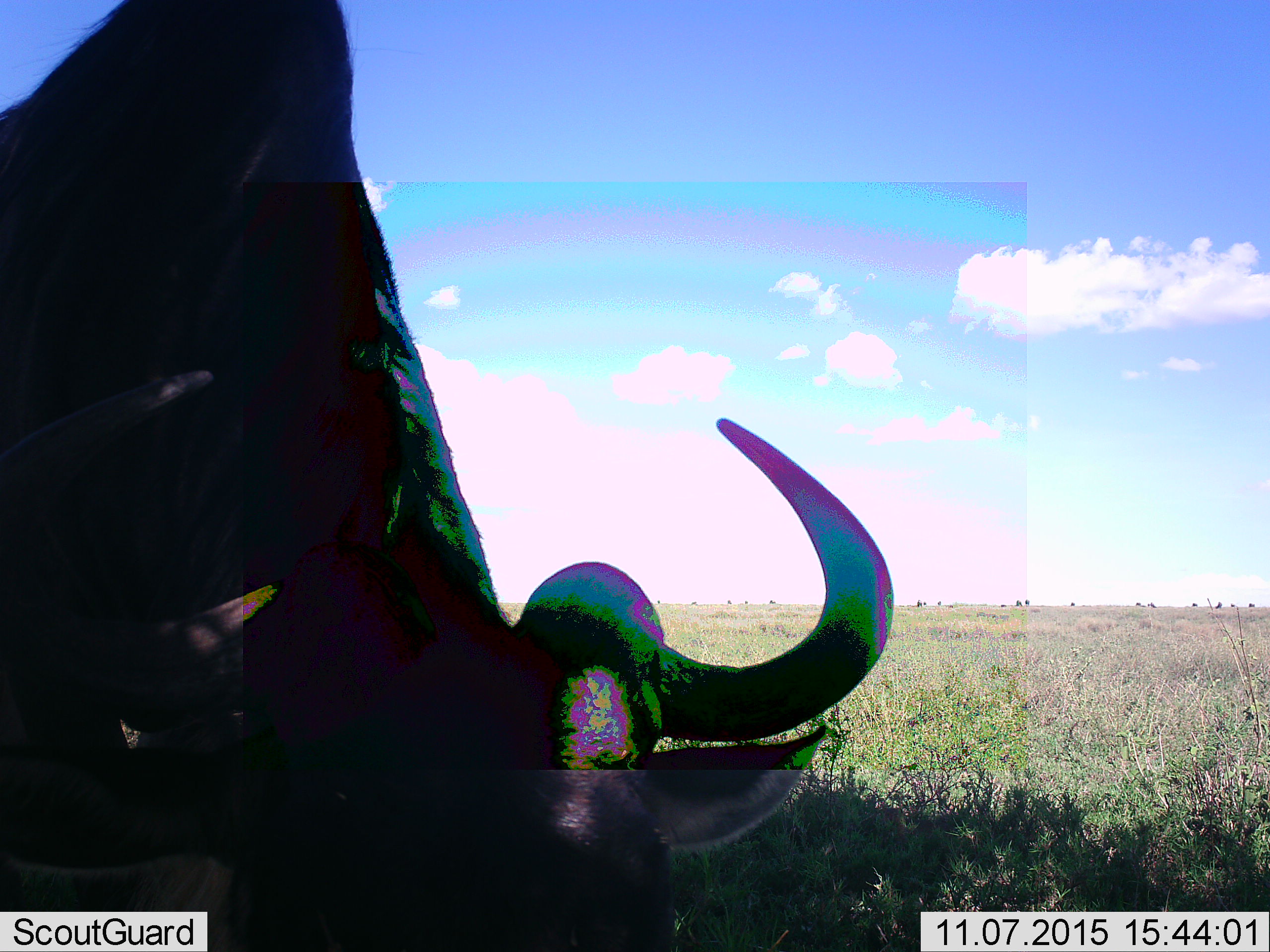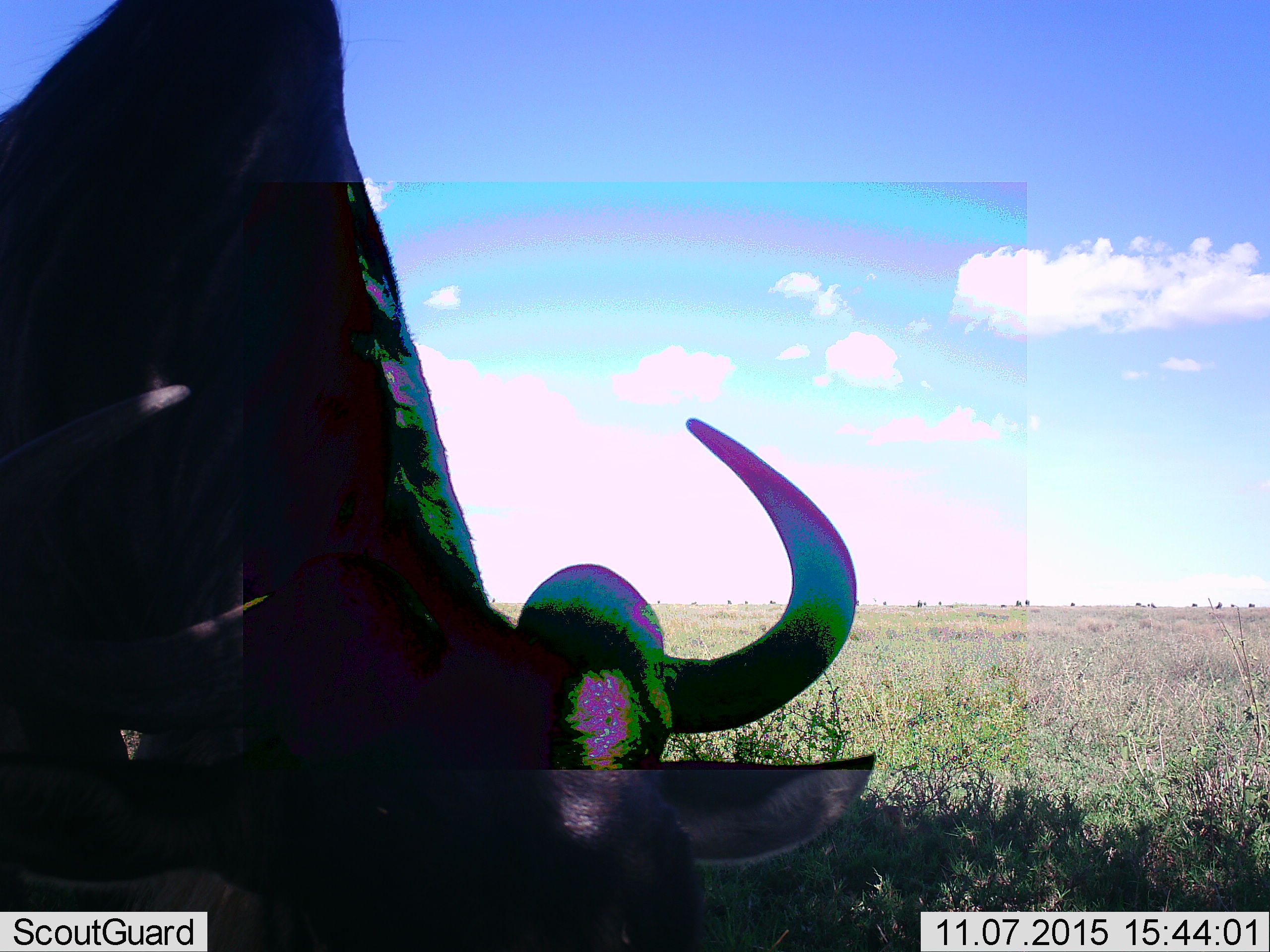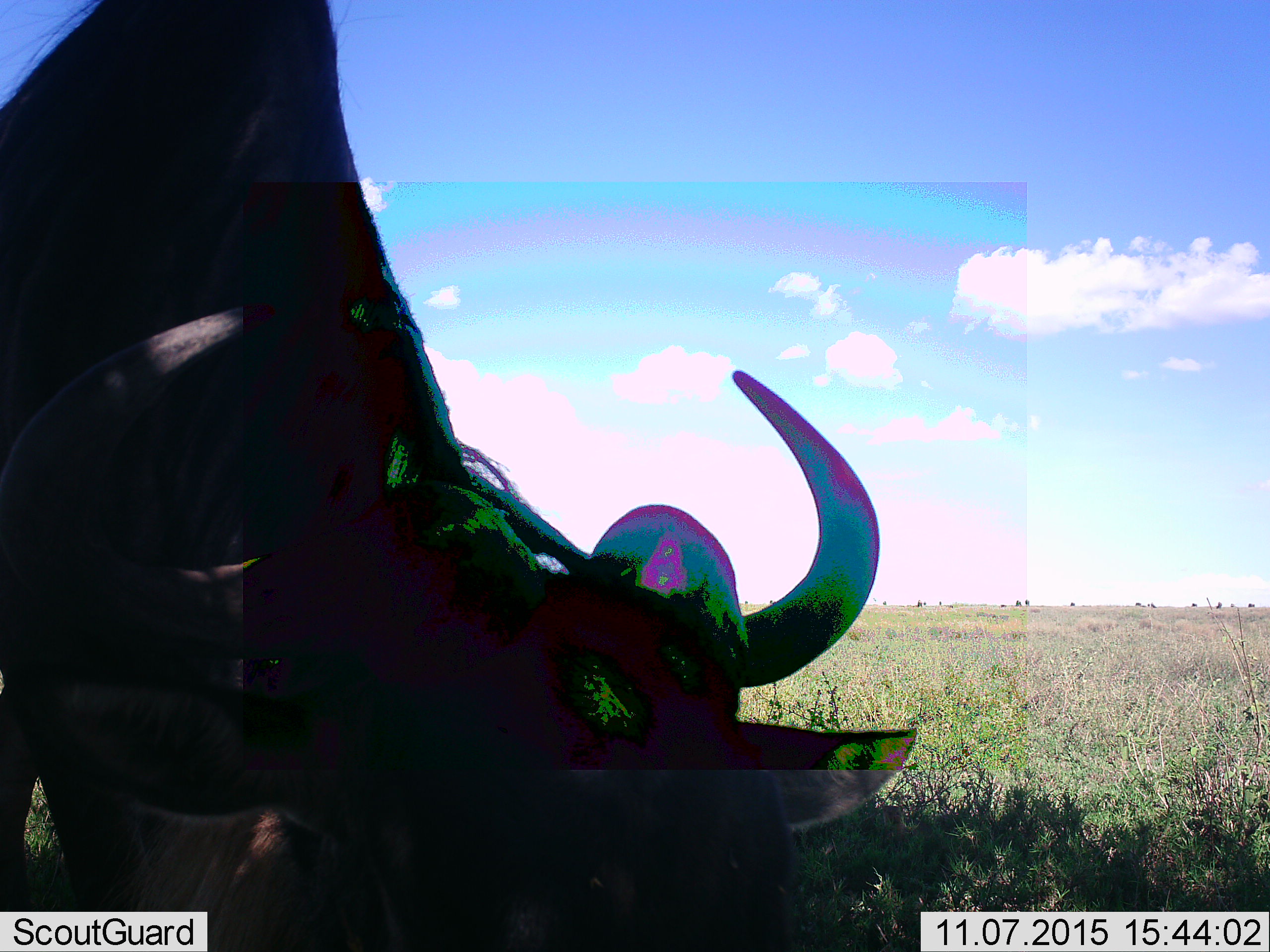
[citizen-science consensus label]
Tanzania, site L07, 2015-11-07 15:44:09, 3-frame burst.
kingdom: Animalia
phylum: Chordata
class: Mammalia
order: Artiodactyla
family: Bovidae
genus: Connochaetes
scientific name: Connochaetes taurinus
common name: blue wildebeest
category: wildebeest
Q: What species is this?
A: Wildebeest (blue wildebeest) (Connochaetes taurinus).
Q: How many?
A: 1.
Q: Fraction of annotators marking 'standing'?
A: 71%.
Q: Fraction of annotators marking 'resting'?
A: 0%.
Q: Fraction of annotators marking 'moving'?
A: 14%.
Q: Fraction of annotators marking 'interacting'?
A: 0%.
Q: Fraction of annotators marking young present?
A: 0%.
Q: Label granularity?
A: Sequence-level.